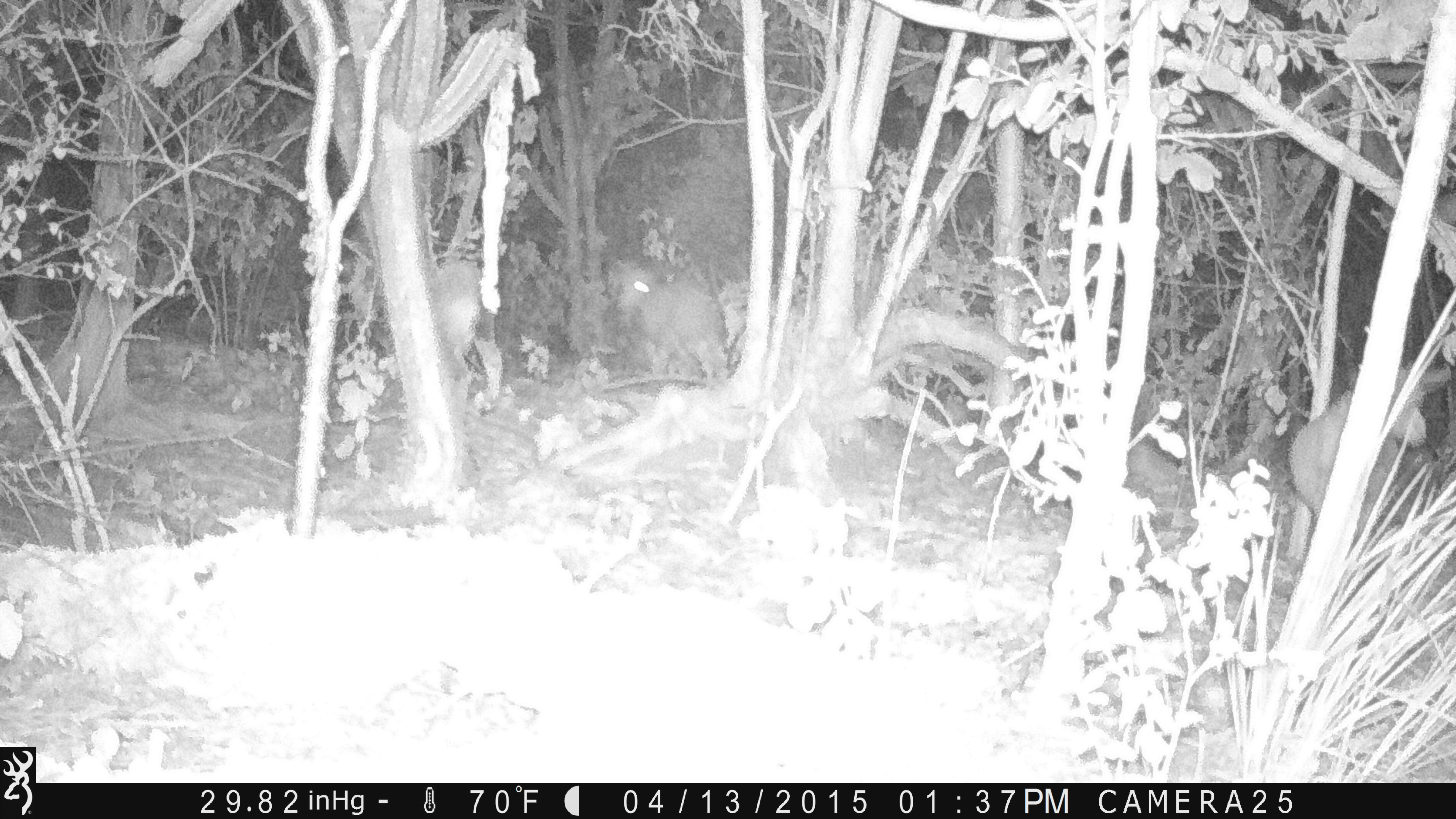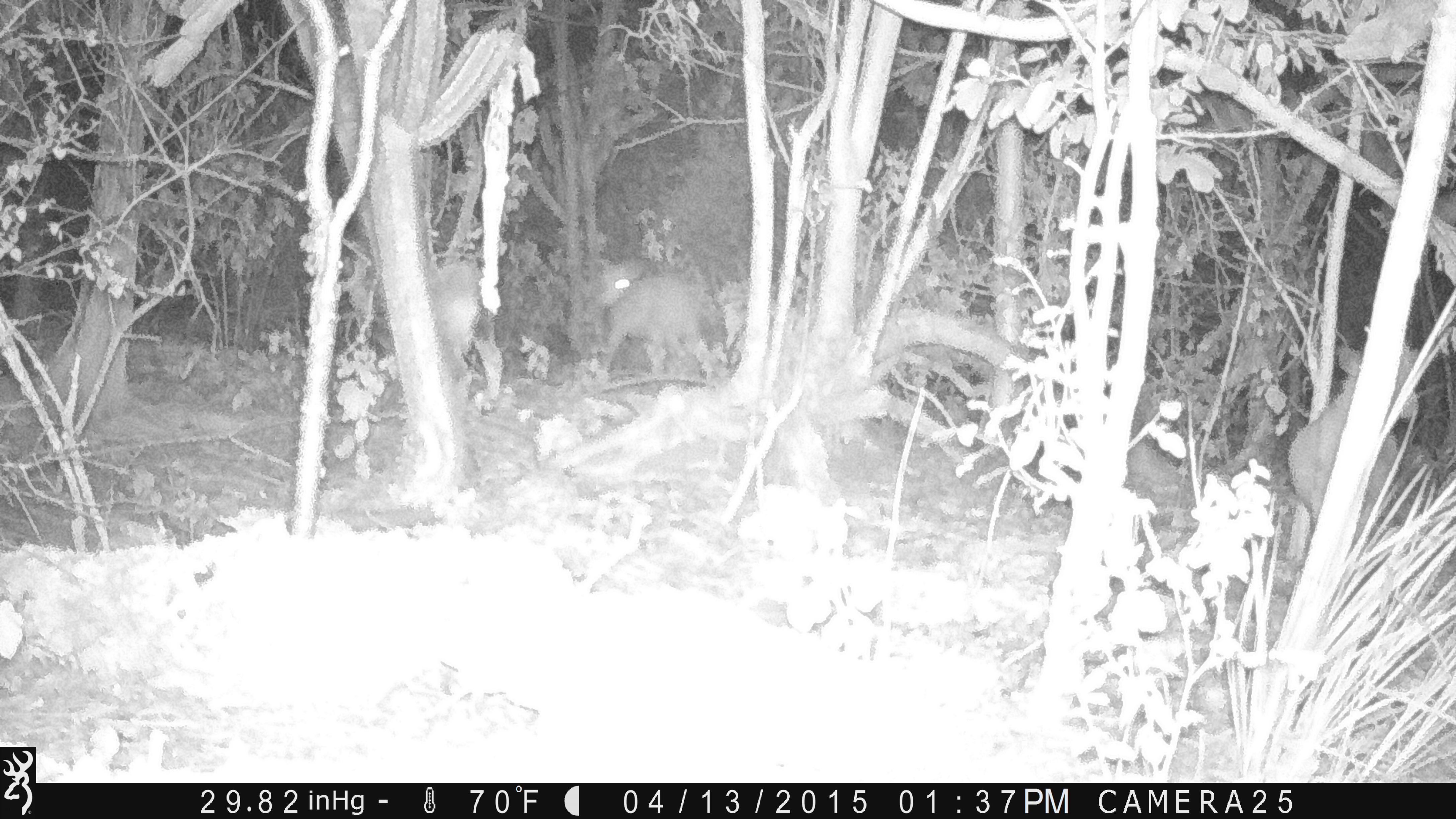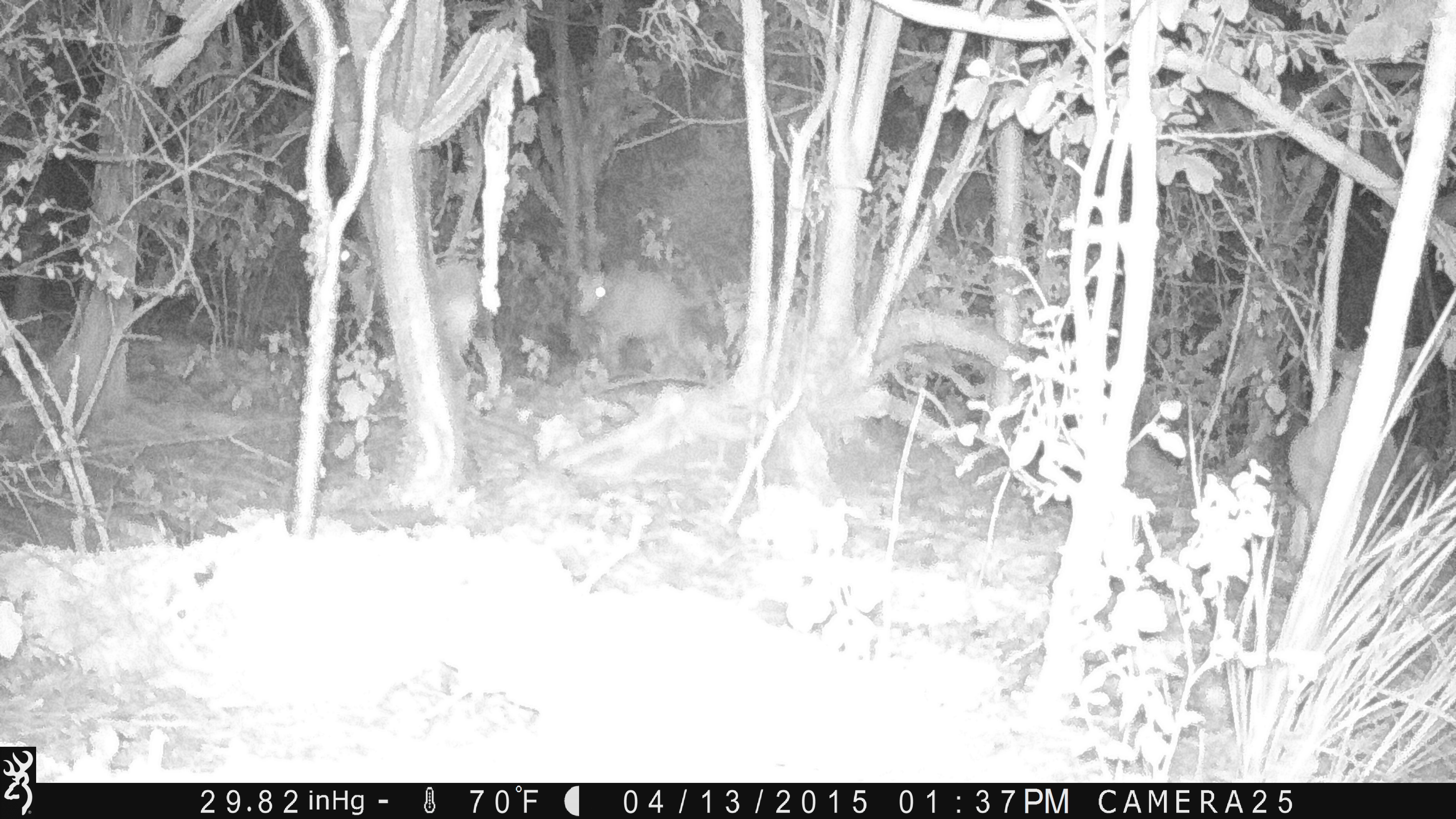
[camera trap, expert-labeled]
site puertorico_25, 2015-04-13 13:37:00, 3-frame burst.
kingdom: Animalia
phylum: Chordata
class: Mammalia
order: Artiodactyla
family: Bovidae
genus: Capra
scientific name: Capra hircus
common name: goat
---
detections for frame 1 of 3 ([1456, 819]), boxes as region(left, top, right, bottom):
goat: region(1292, 361, 1452, 536); region(606, 254, 733, 389); region(429, 244, 506, 420)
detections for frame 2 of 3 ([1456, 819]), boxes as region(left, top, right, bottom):
goat: region(1282, 349, 1436, 567); region(360, 253, 492, 404); region(587, 262, 732, 385)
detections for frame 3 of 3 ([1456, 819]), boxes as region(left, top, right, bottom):
goat: region(1294, 335, 1445, 556); region(330, 238, 494, 396); region(565, 265, 724, 383)